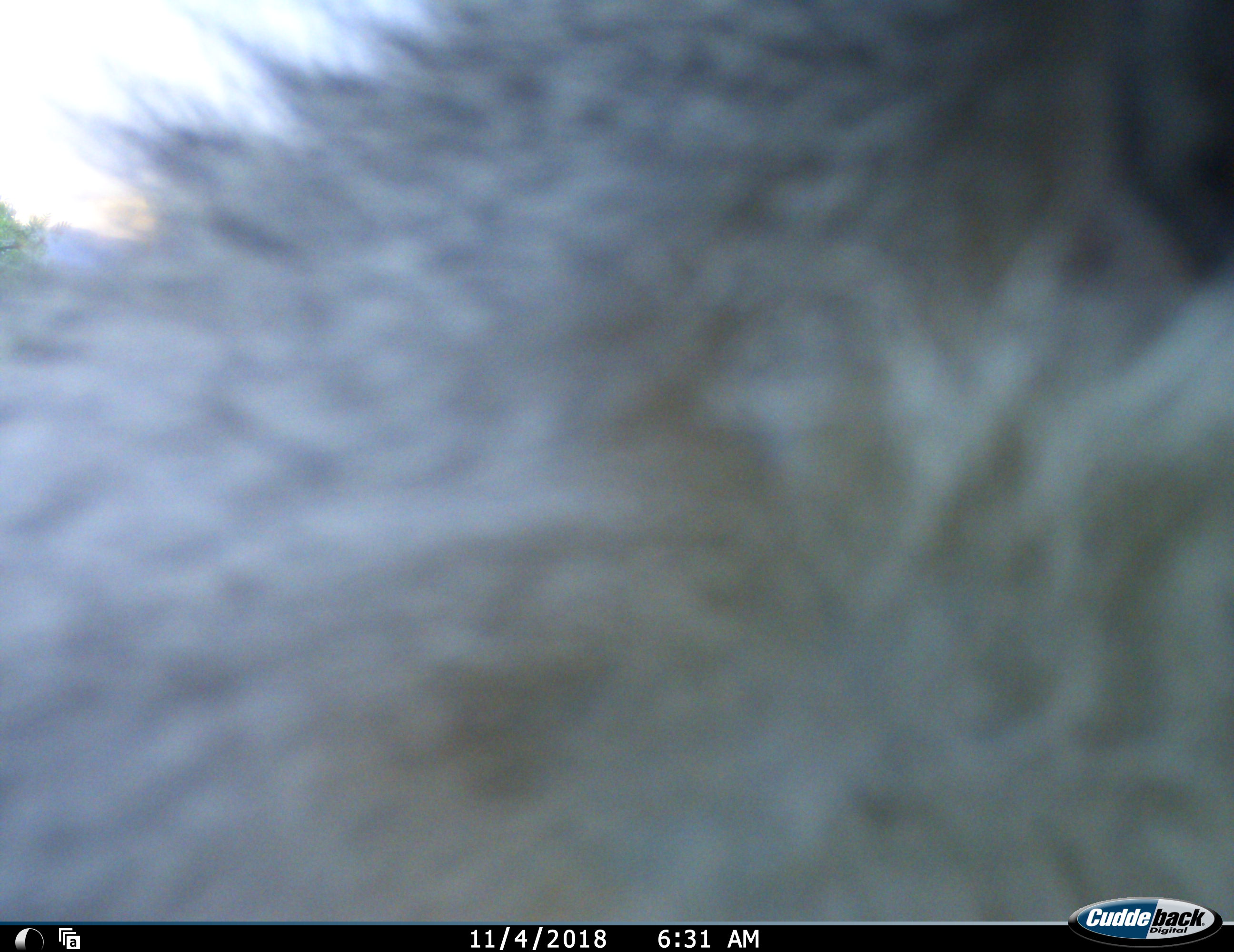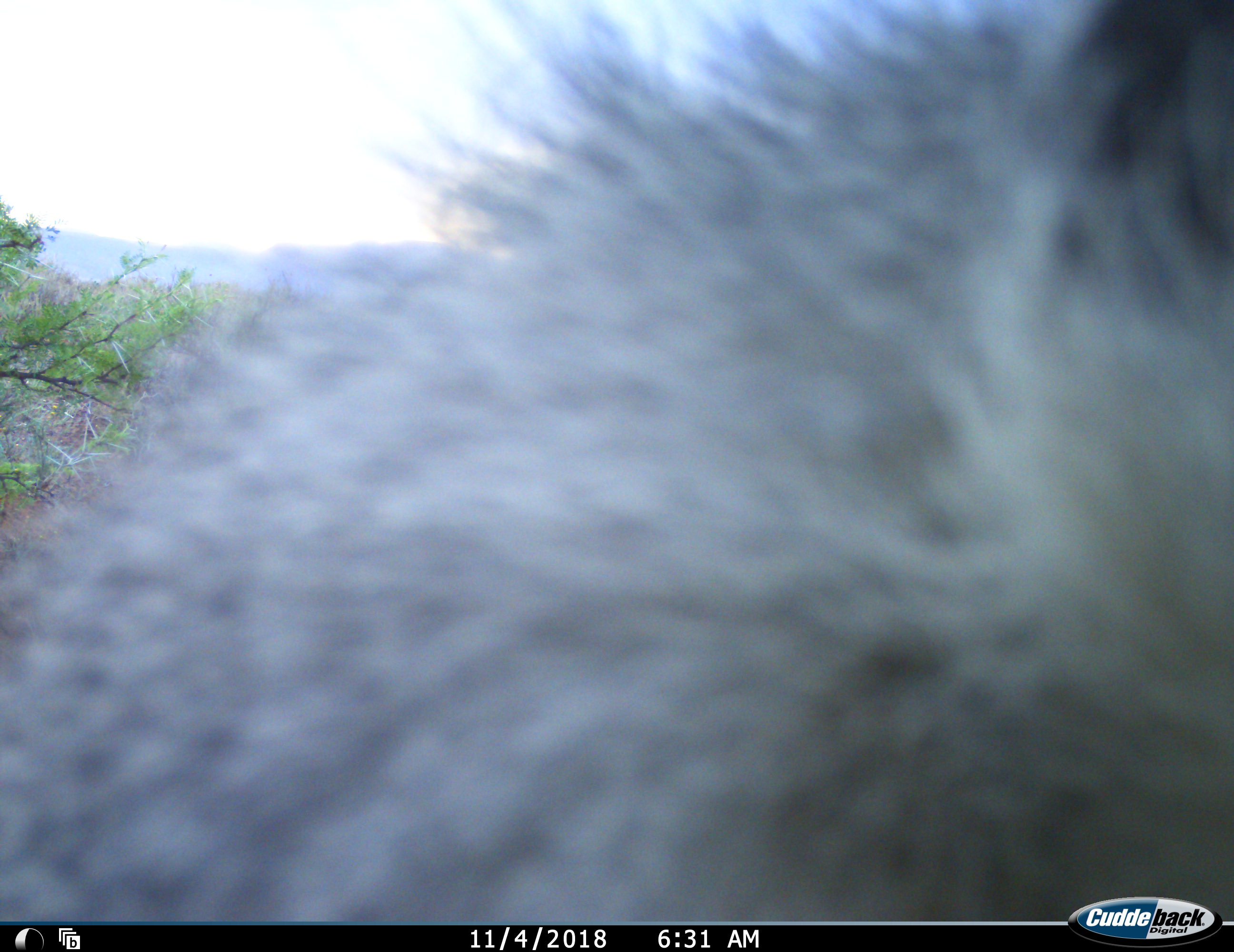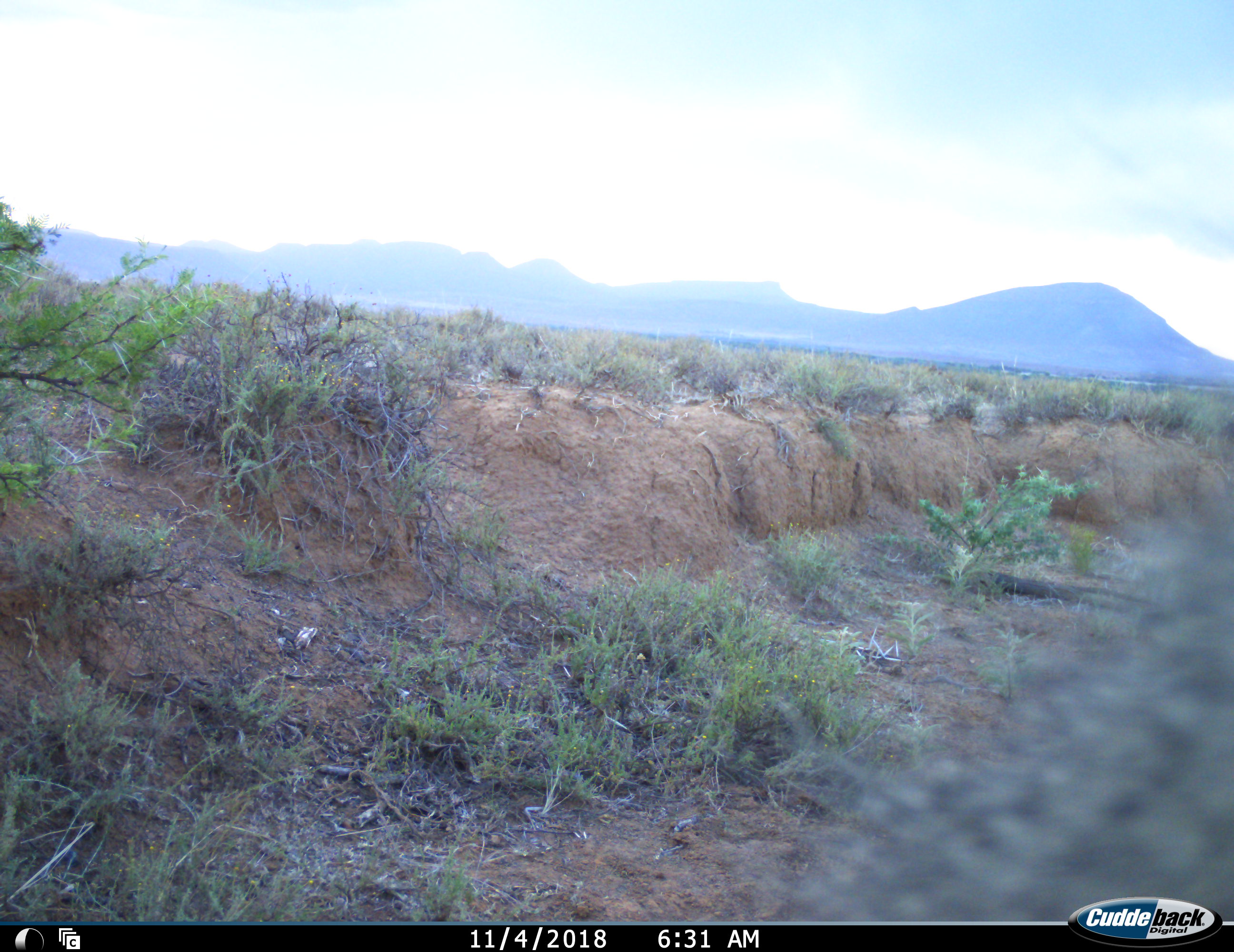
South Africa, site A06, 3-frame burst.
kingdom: Animalia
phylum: Chordata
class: Mammalia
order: Primates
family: Cercopithecidae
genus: Papio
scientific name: Papio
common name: baboon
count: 1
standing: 0%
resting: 0%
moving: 100%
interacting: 0%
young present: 0%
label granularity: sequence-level